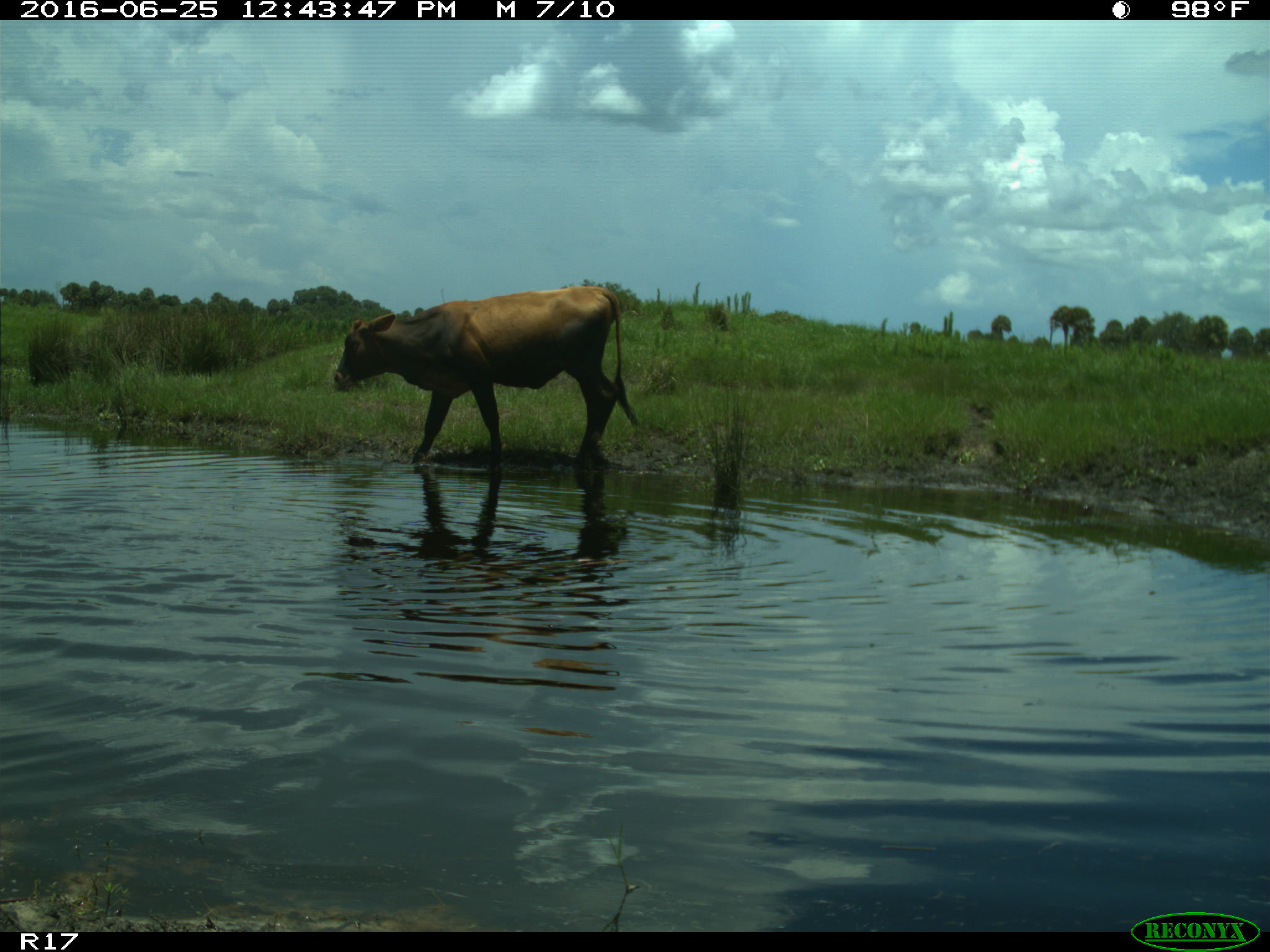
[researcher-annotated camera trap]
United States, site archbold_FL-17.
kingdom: Animalia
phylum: Chordata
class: Mammalia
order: Artiodactyla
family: Bovidae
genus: Bos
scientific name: Bos taurus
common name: domestic cow